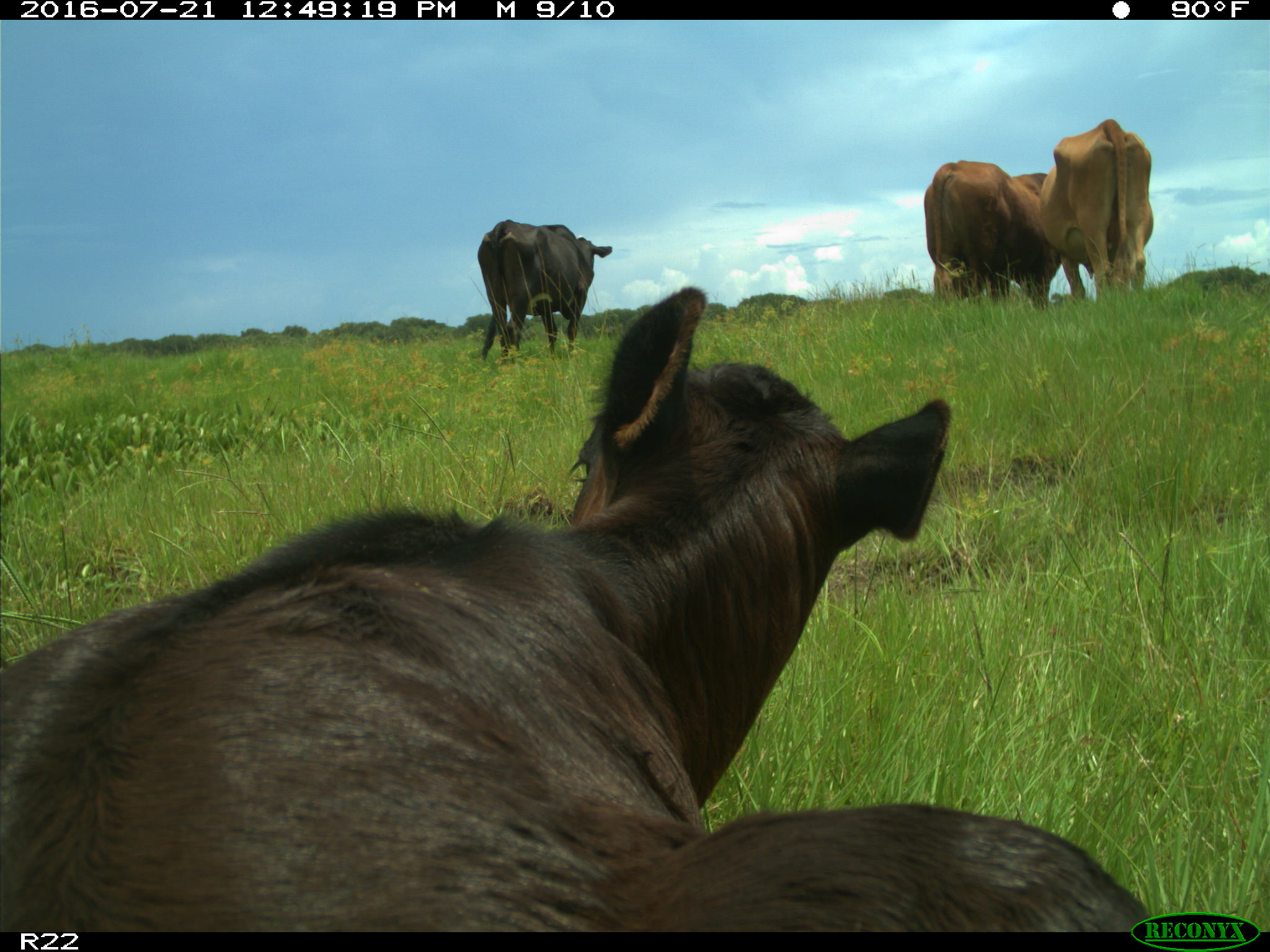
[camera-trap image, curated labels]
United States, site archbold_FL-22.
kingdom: Animalia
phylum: Chordata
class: Mammalia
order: Artiodactyla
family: Bovidae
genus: Bos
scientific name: Bos taurus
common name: domestic cow